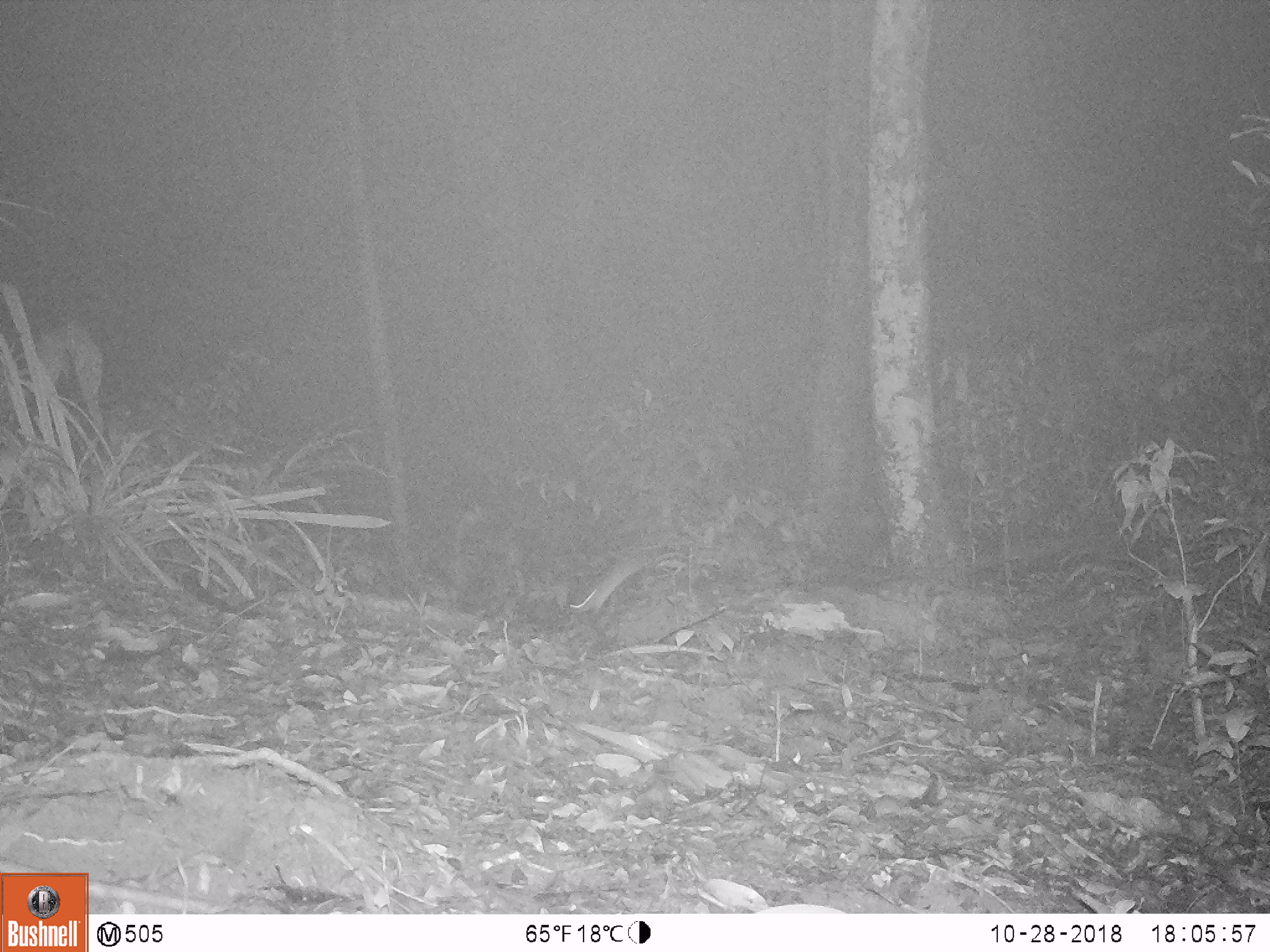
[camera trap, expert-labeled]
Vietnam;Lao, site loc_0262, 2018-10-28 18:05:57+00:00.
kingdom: Animalia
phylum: Chordata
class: Mammalia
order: Rodentia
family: Muridae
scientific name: Muridae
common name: old-world mice and rats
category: unidentified murid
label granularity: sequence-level